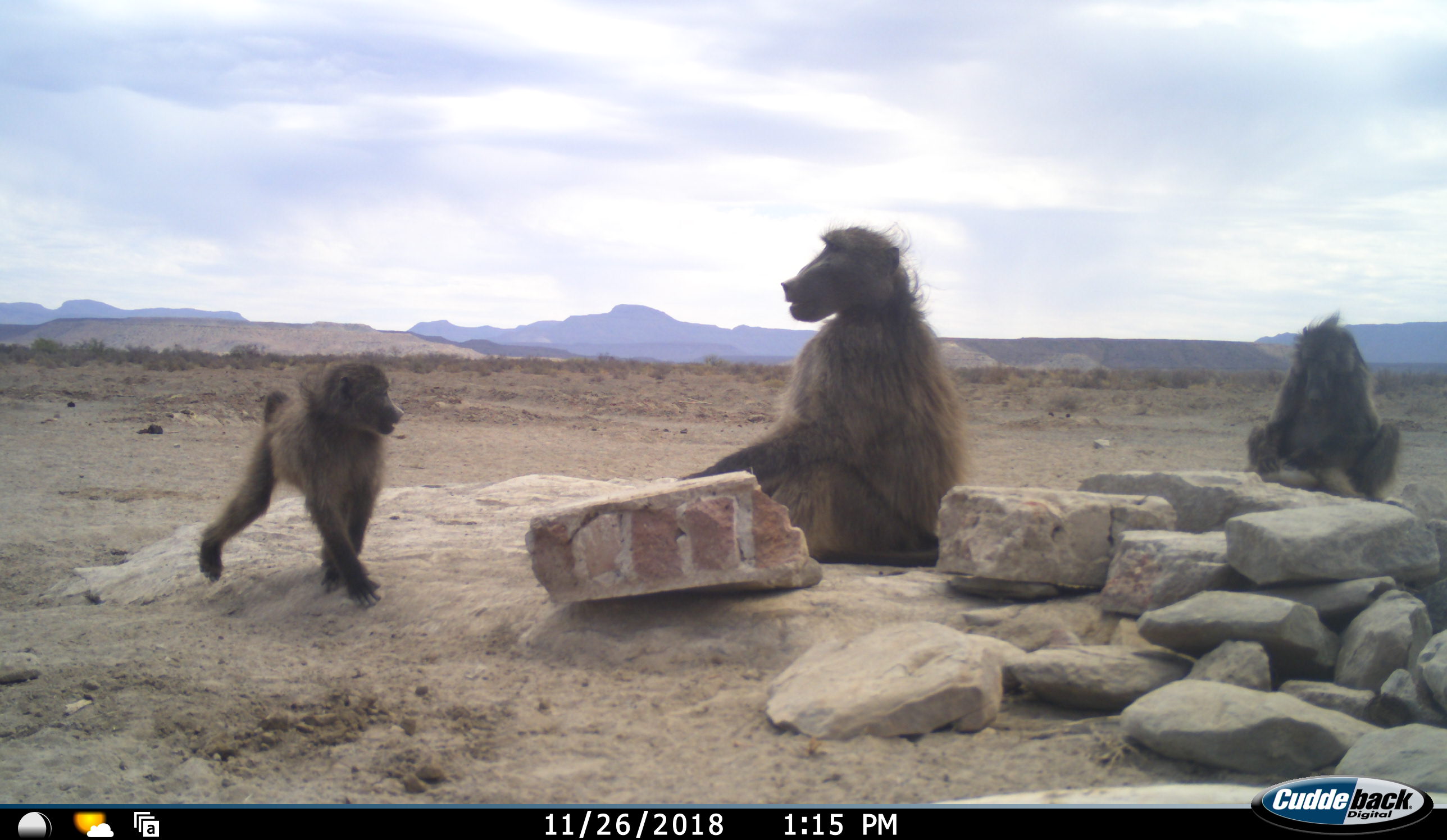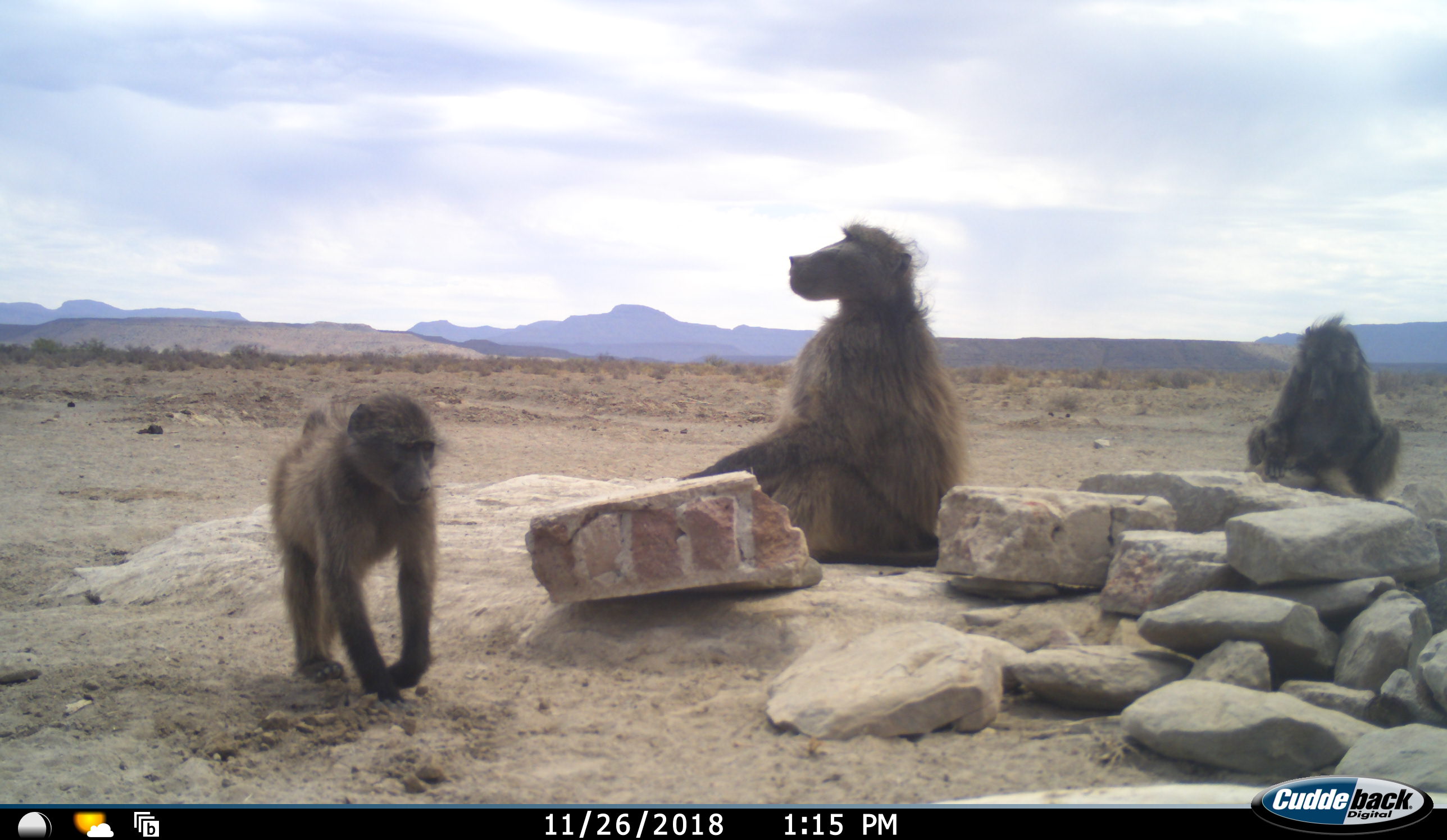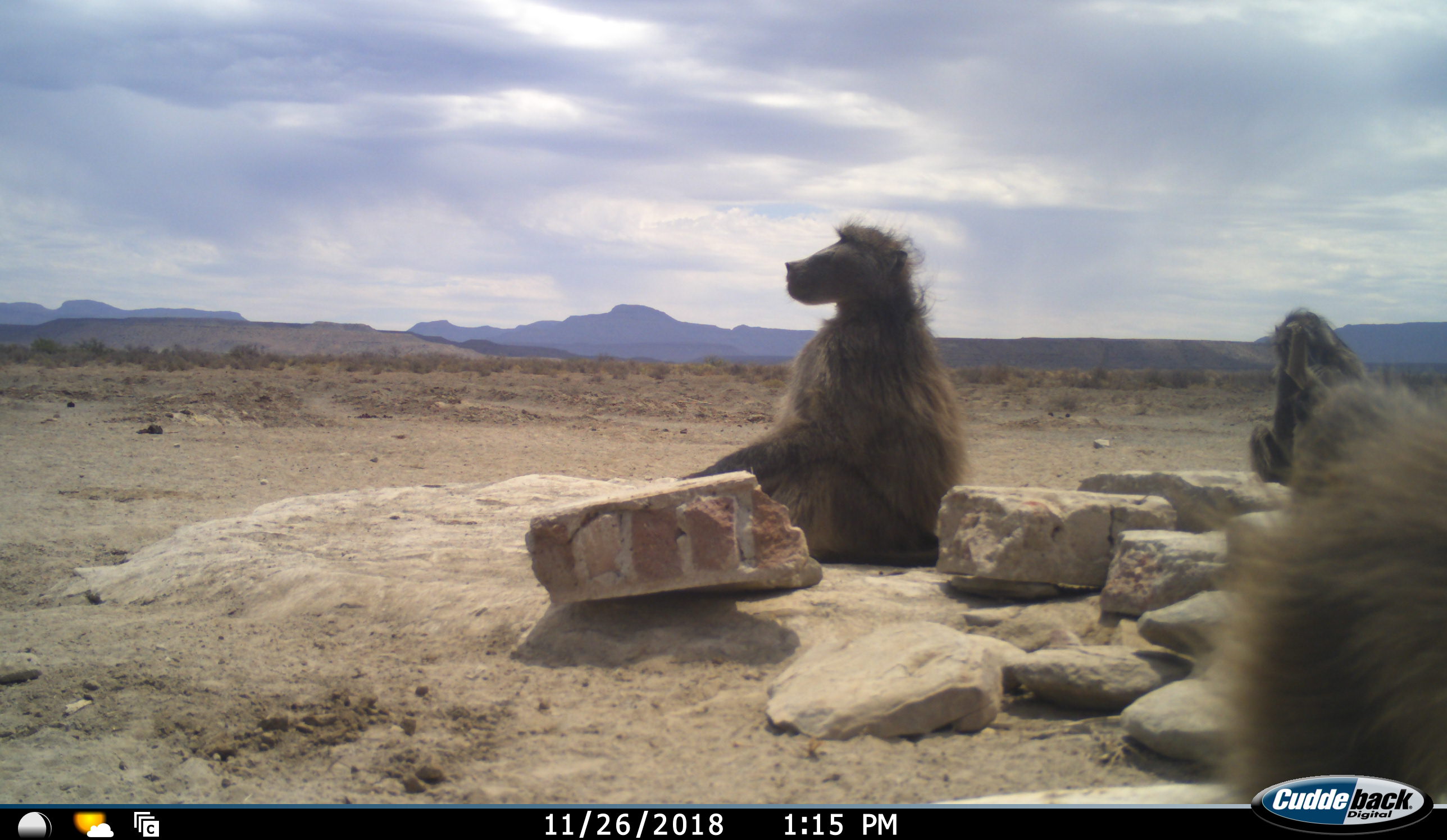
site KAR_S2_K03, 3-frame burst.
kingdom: Animalia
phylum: Chordata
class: Mammalia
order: Primates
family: Cercopithecidae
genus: Papio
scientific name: Papio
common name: baboon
Baboon (Papio), count 3. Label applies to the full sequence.